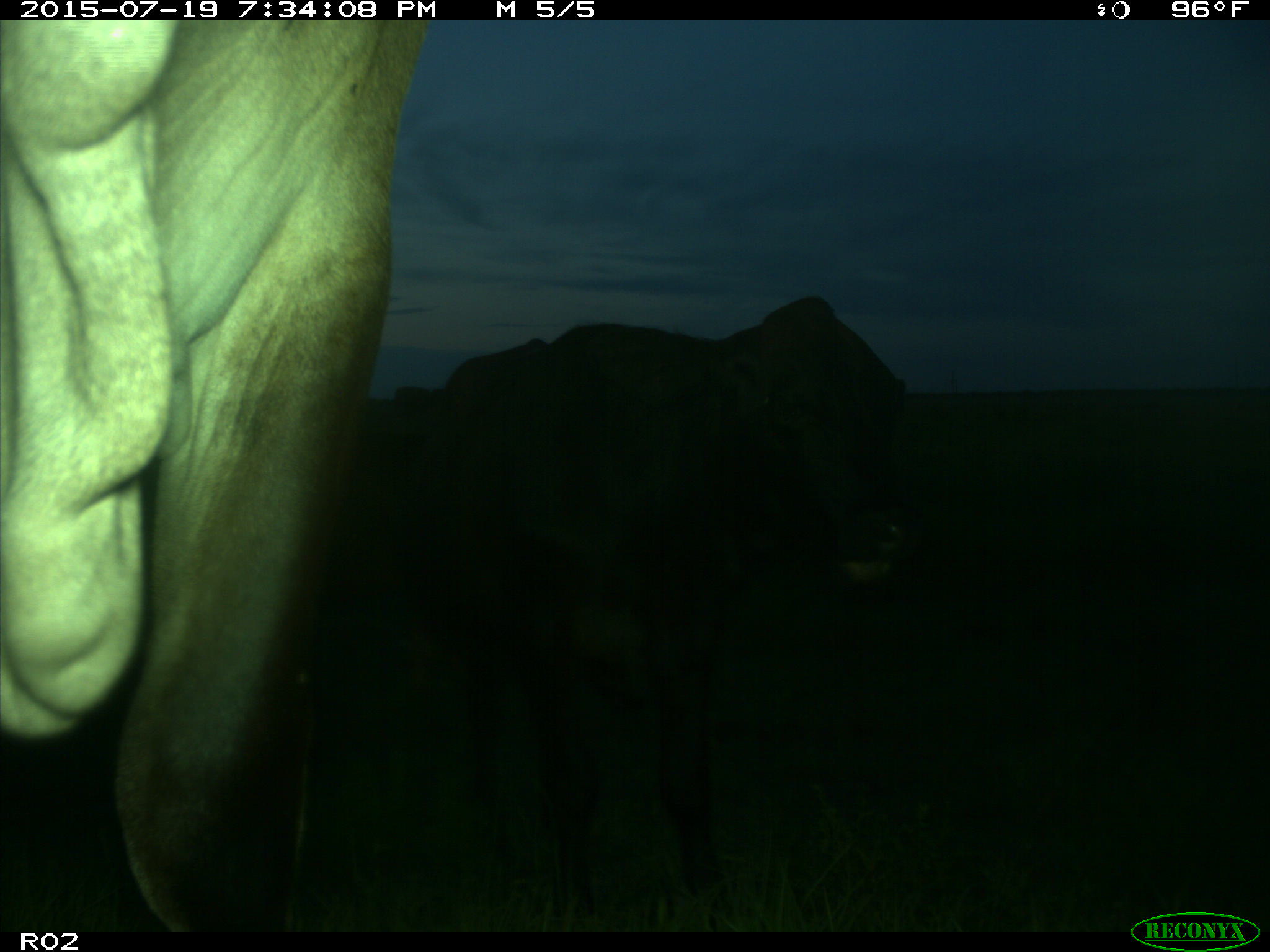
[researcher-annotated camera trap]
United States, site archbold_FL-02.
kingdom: Animalia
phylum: Chordata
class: Mammalia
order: Artiodactyla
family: Bovidae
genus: Bos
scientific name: Bos taurus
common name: domestic cow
Bos taurus (domestic cow).